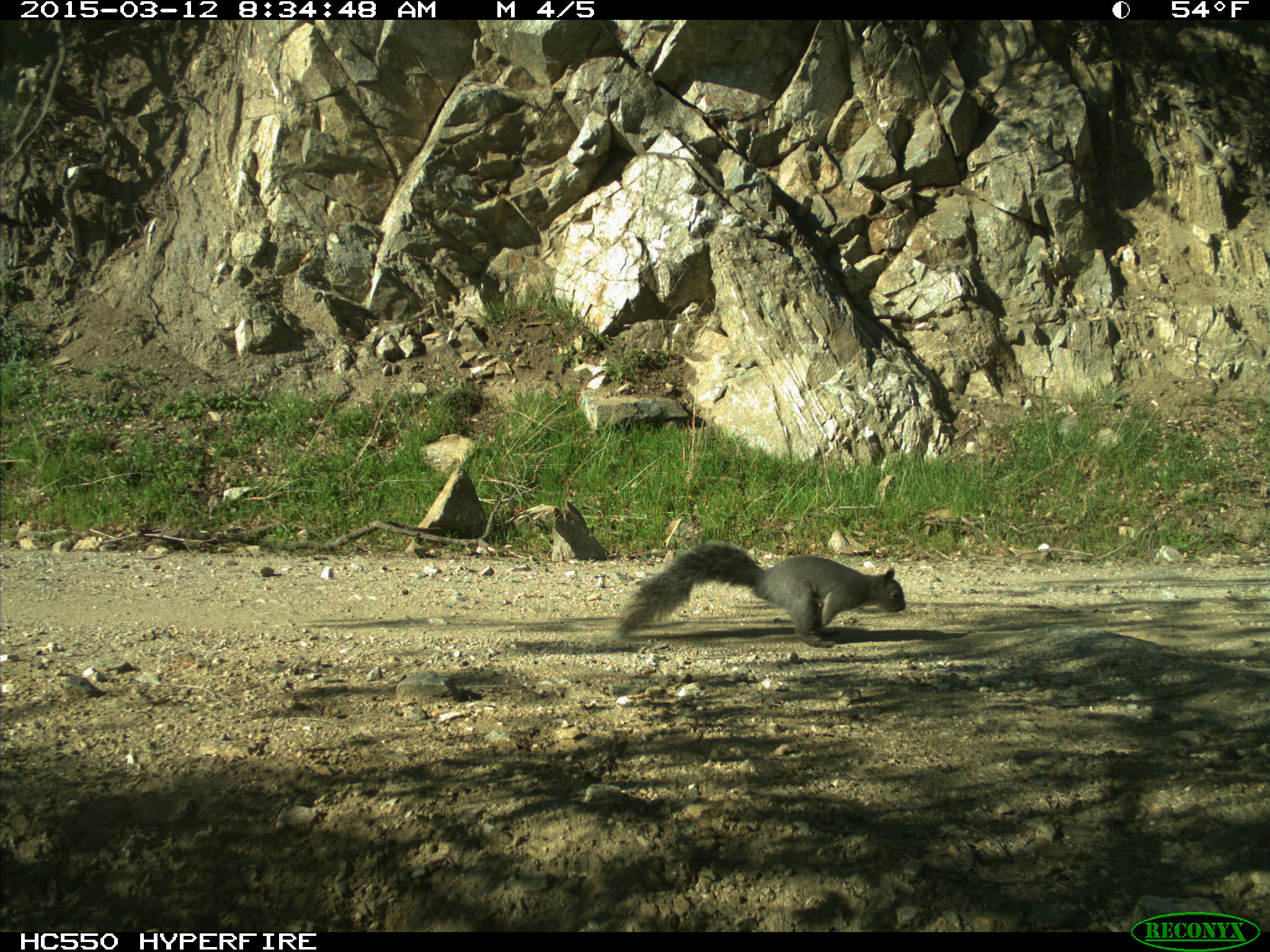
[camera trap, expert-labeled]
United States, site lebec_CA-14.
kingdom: Animalia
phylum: Chordata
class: Mammalia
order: Rodentia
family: Sciuridae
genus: Sciurus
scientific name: Sciurus carolinensis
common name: eastern gray squirrel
Sciurus carolinensis (eastern gray squirrel).